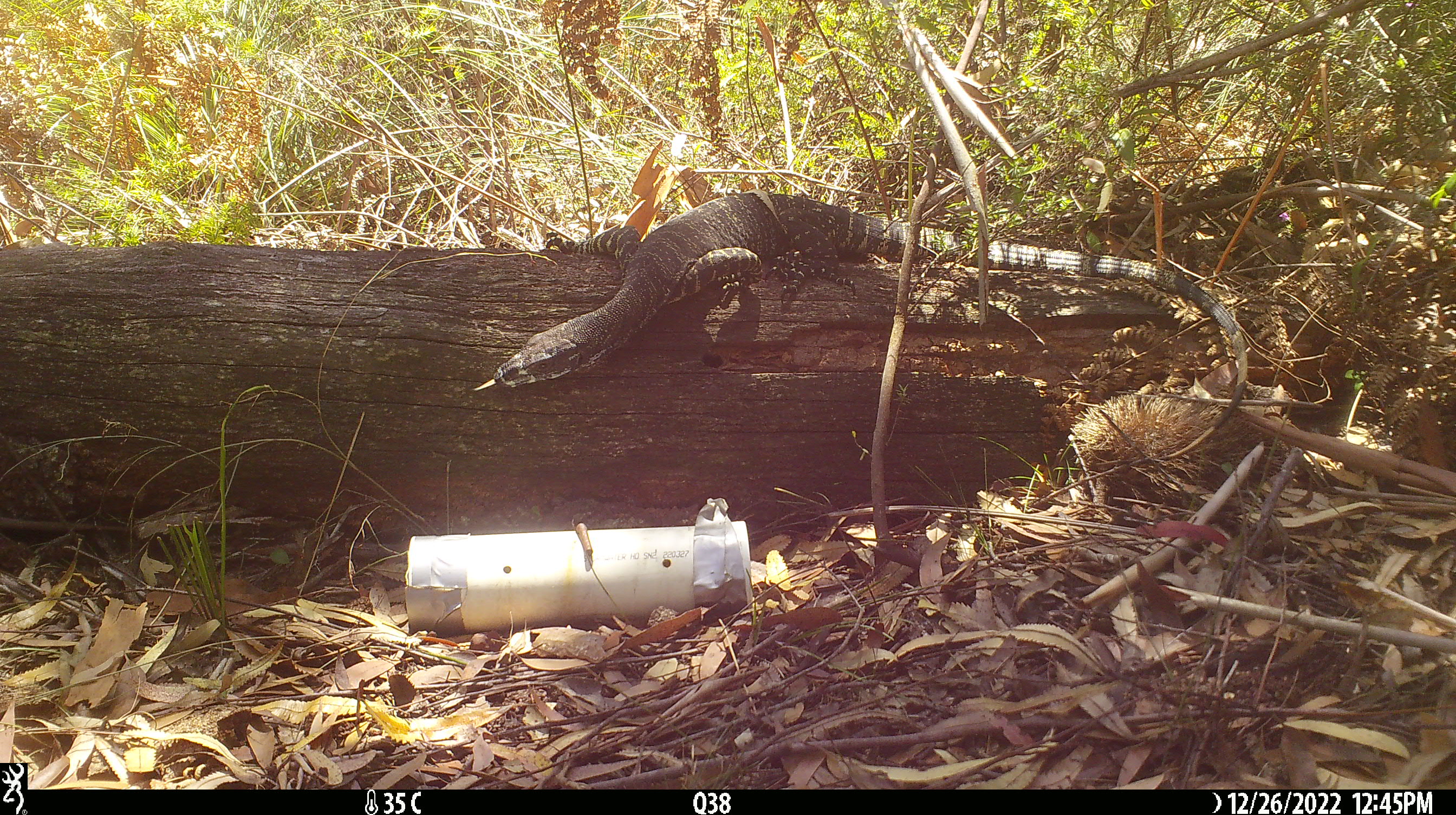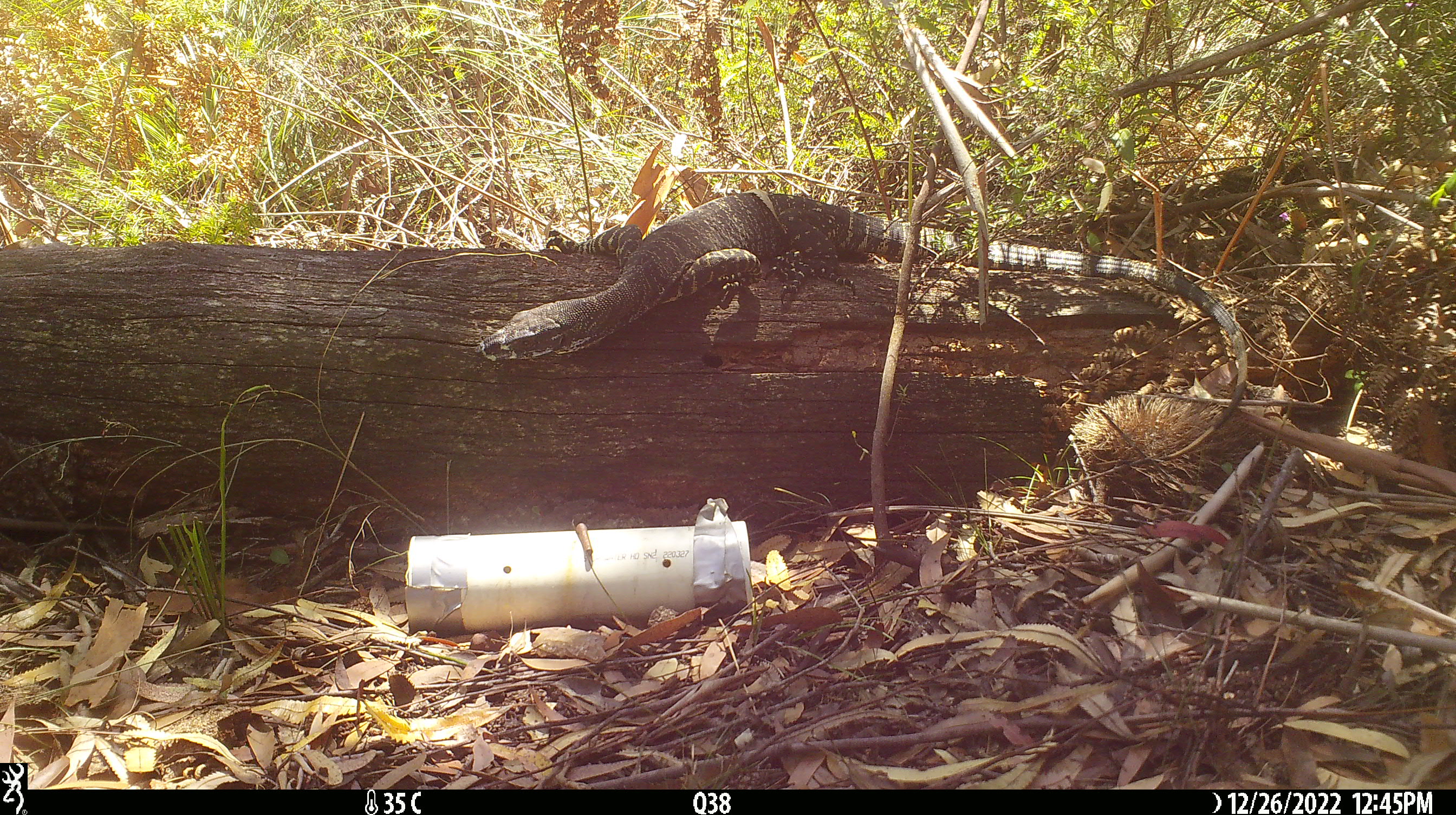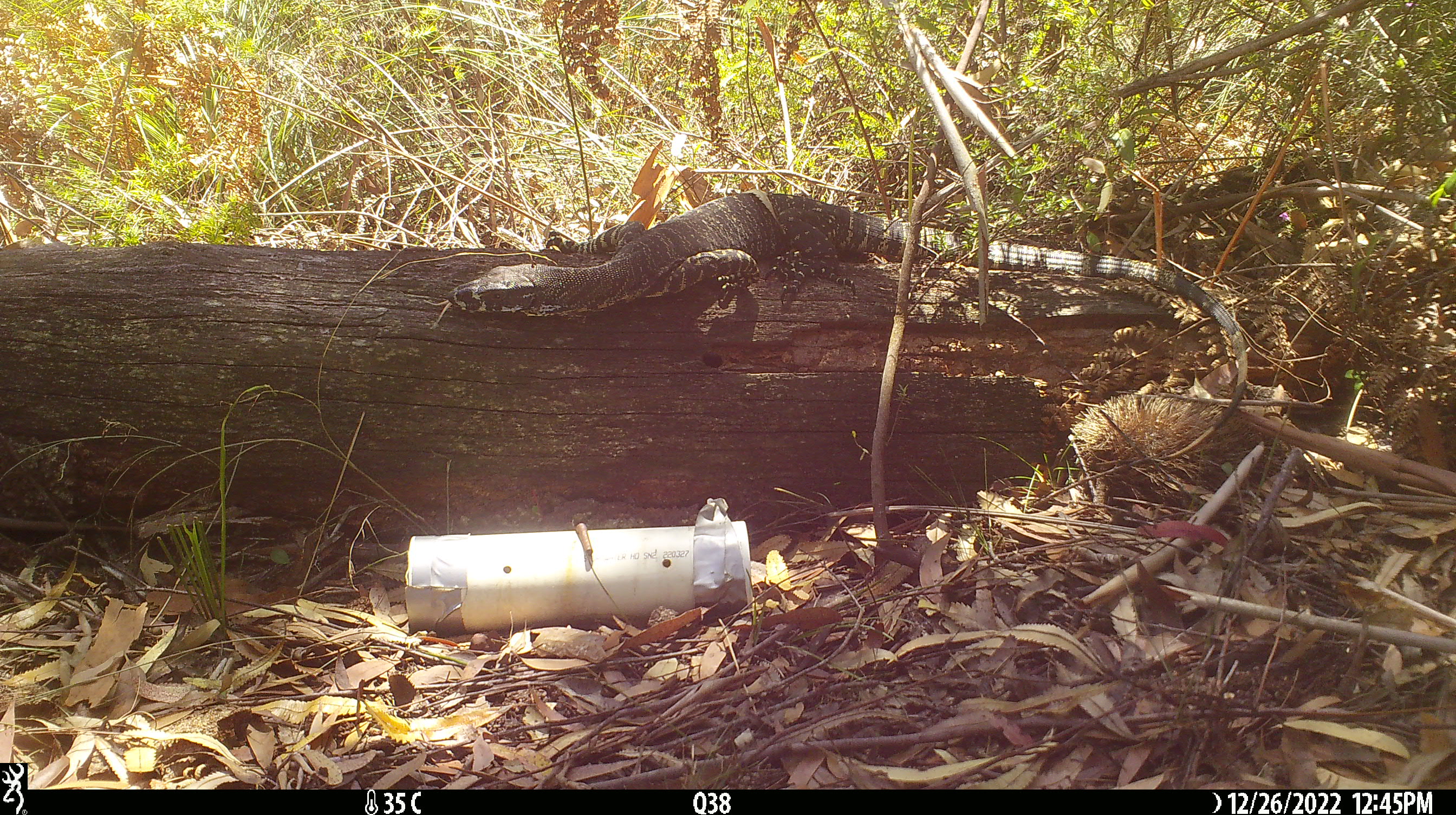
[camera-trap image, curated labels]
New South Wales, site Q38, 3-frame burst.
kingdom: Animalia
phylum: Chordata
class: Reptilia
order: Squamata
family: Varanidae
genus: Varanus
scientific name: Varanus varius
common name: lace monitor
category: goanna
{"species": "goanna (lace monitor) (Varanus varius)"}